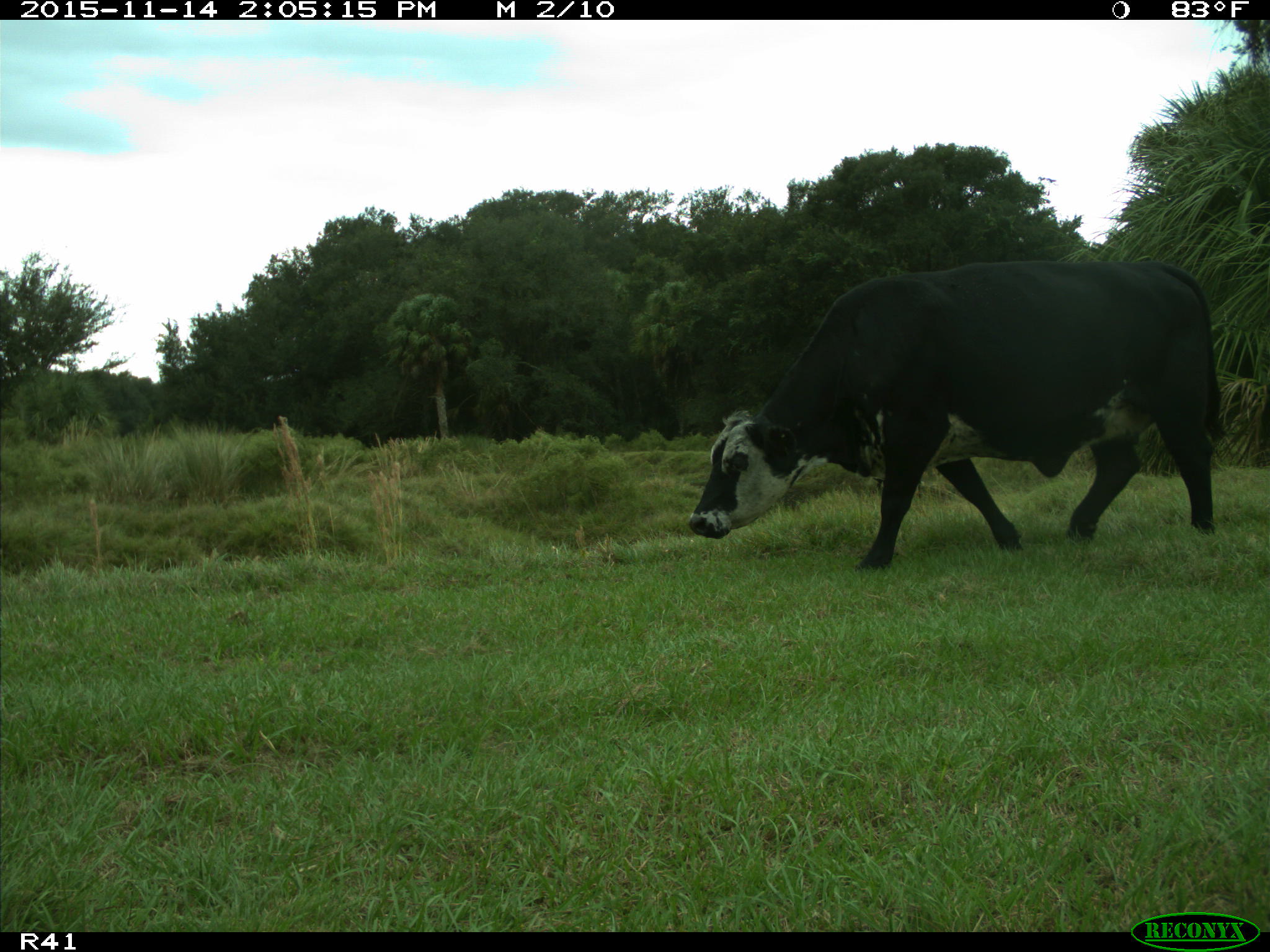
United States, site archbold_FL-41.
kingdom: Animalia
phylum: Chordata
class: Mammalia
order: Artiodactyla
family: Bovidae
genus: Bos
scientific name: Bos taurus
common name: domestic cow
Bos taurus (domestic cow).